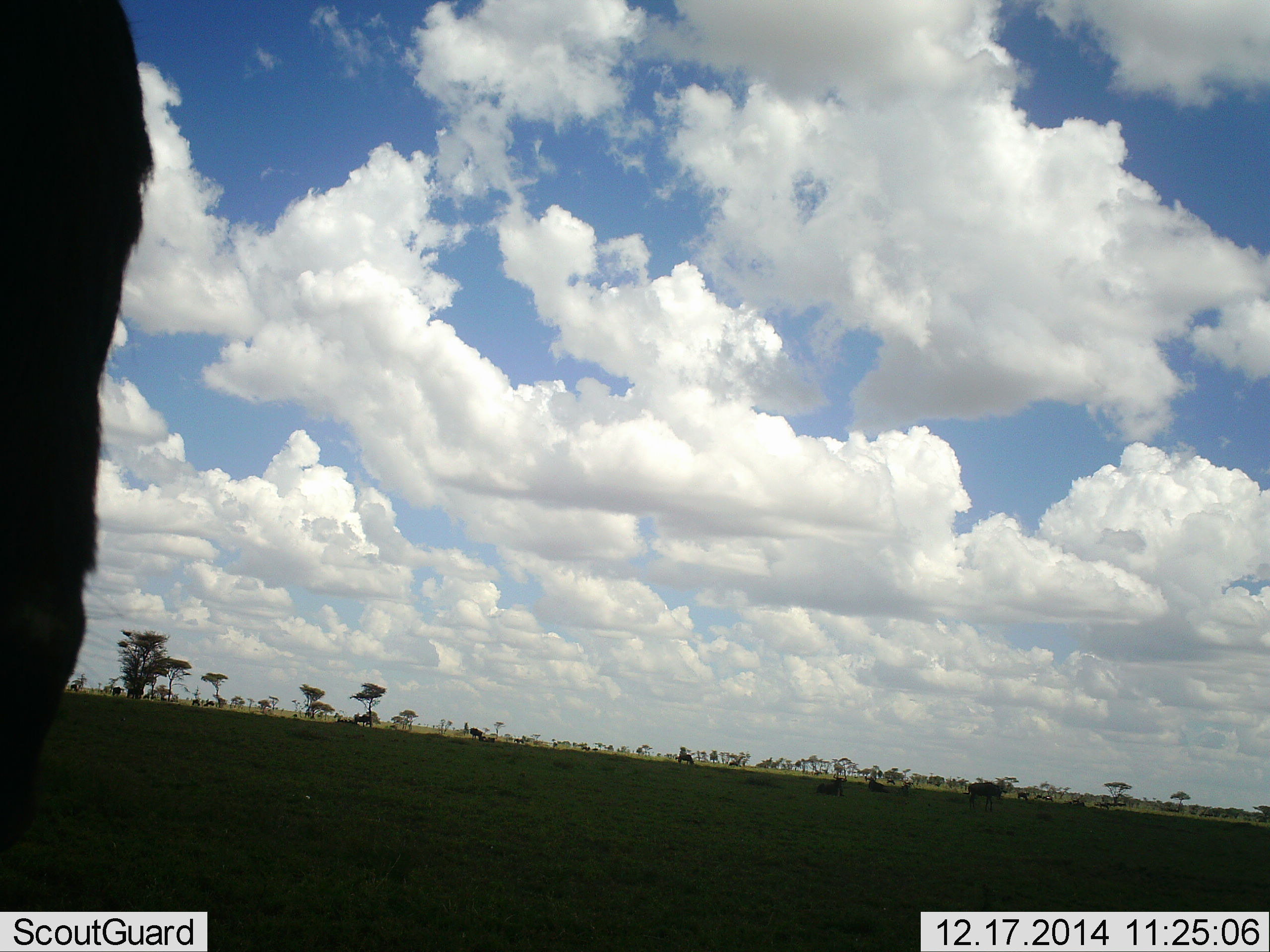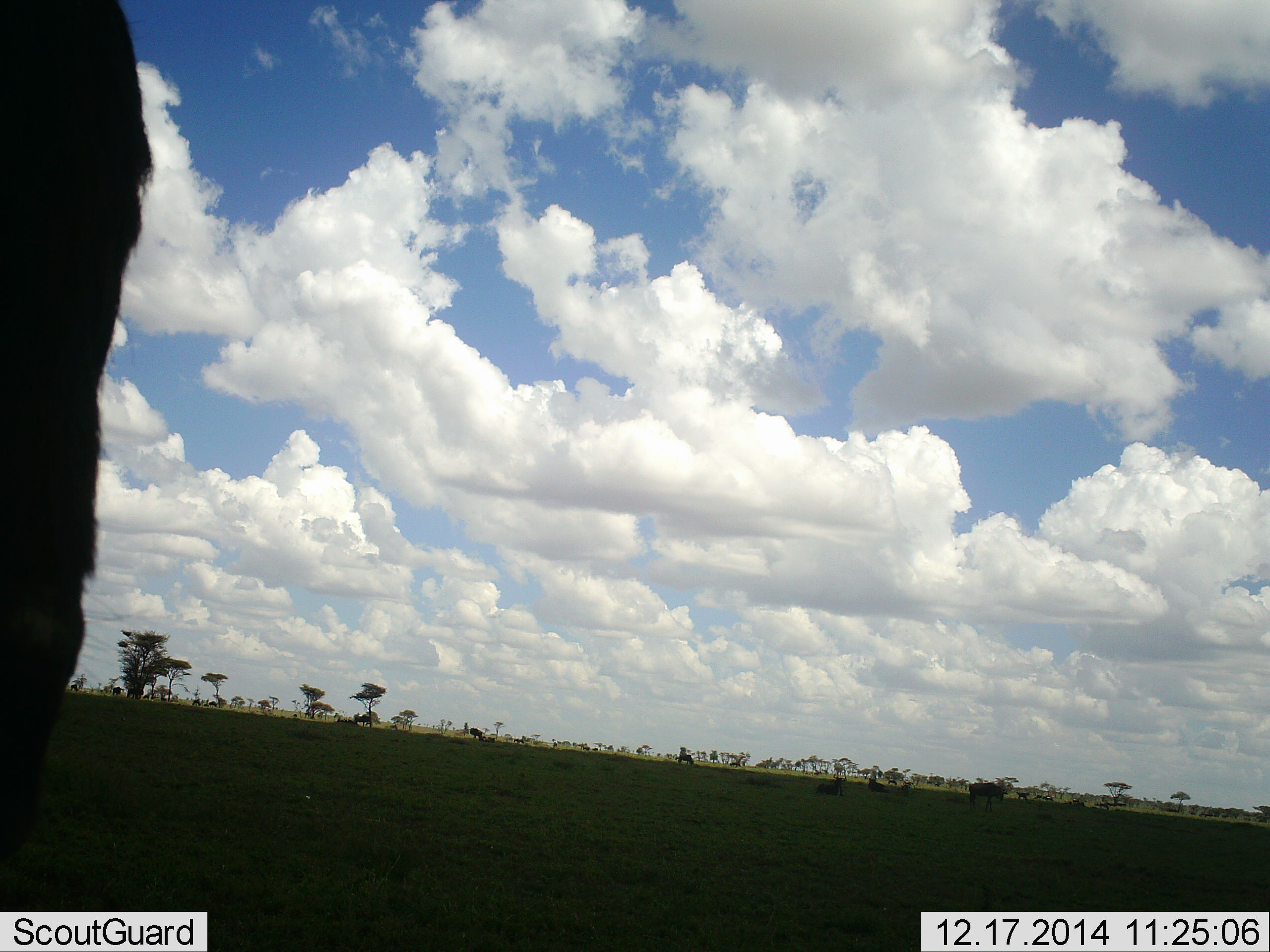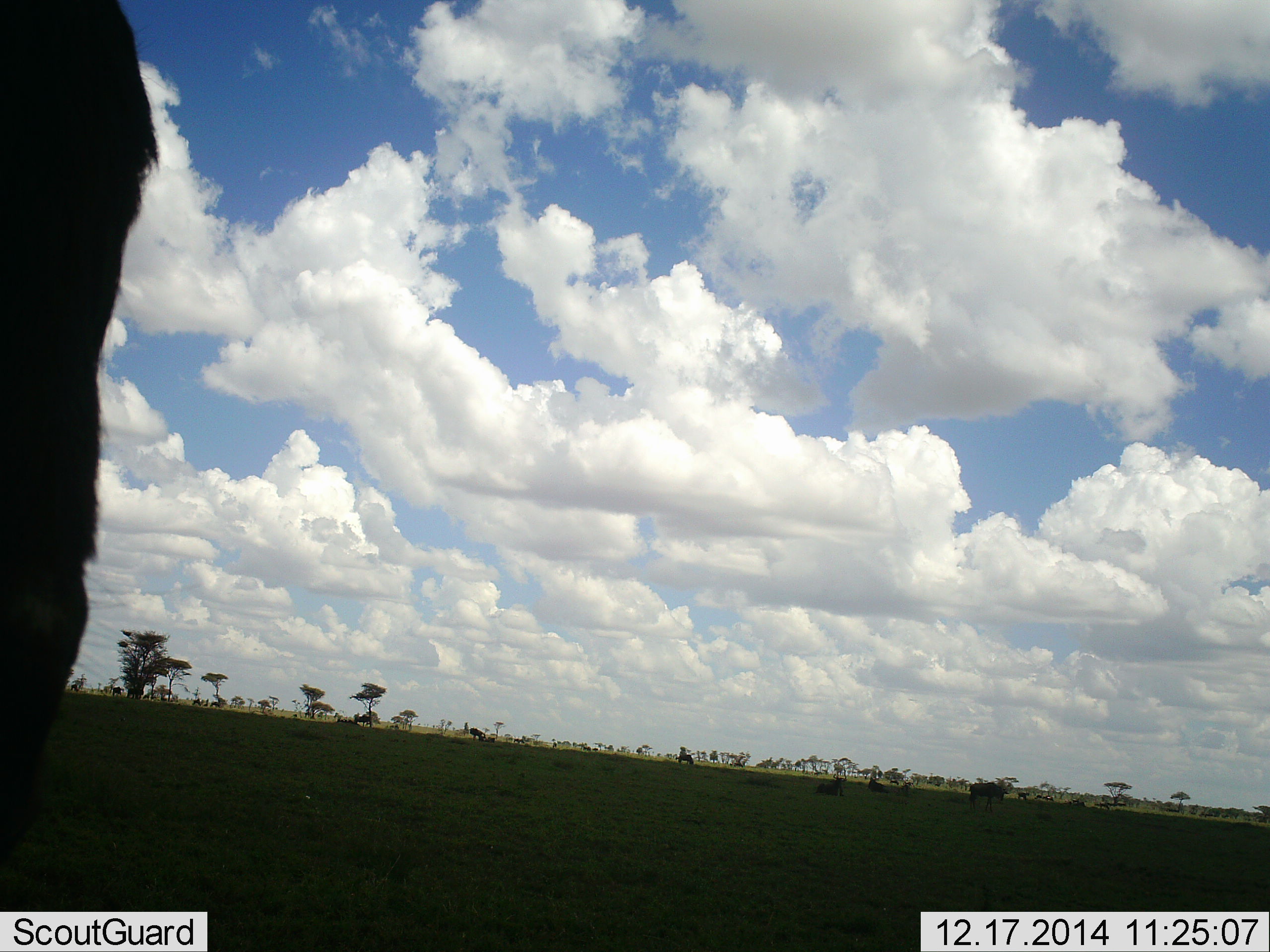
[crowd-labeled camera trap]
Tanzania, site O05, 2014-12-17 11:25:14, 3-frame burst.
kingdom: Animalia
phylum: Chordata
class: Mammalia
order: Artiodactyla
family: Bovidae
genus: Connochaetes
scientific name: Connochaetes taurinus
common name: blue wildebeest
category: wildebeest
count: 4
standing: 88%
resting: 50%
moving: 25%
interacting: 0%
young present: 0%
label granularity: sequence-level